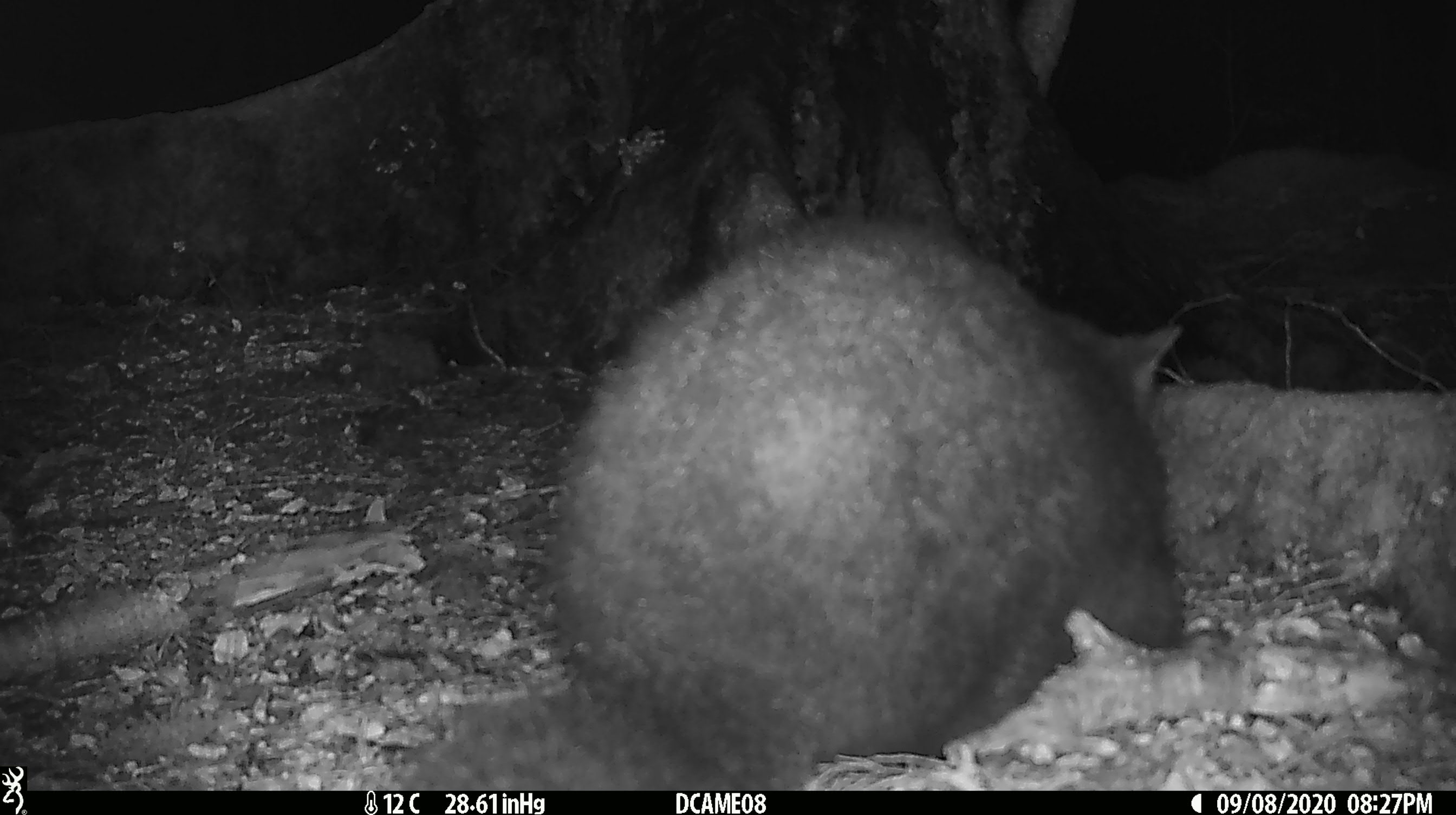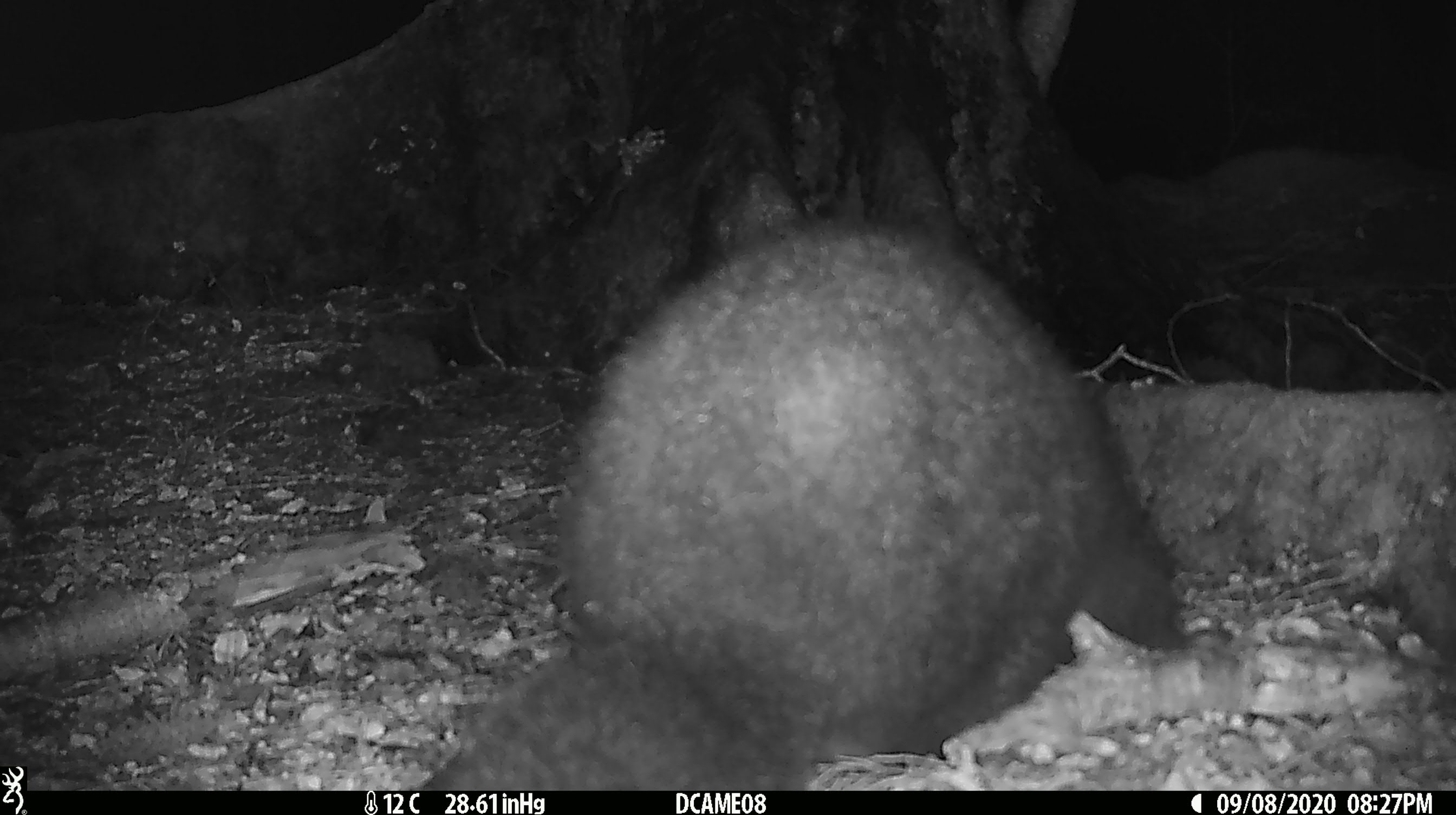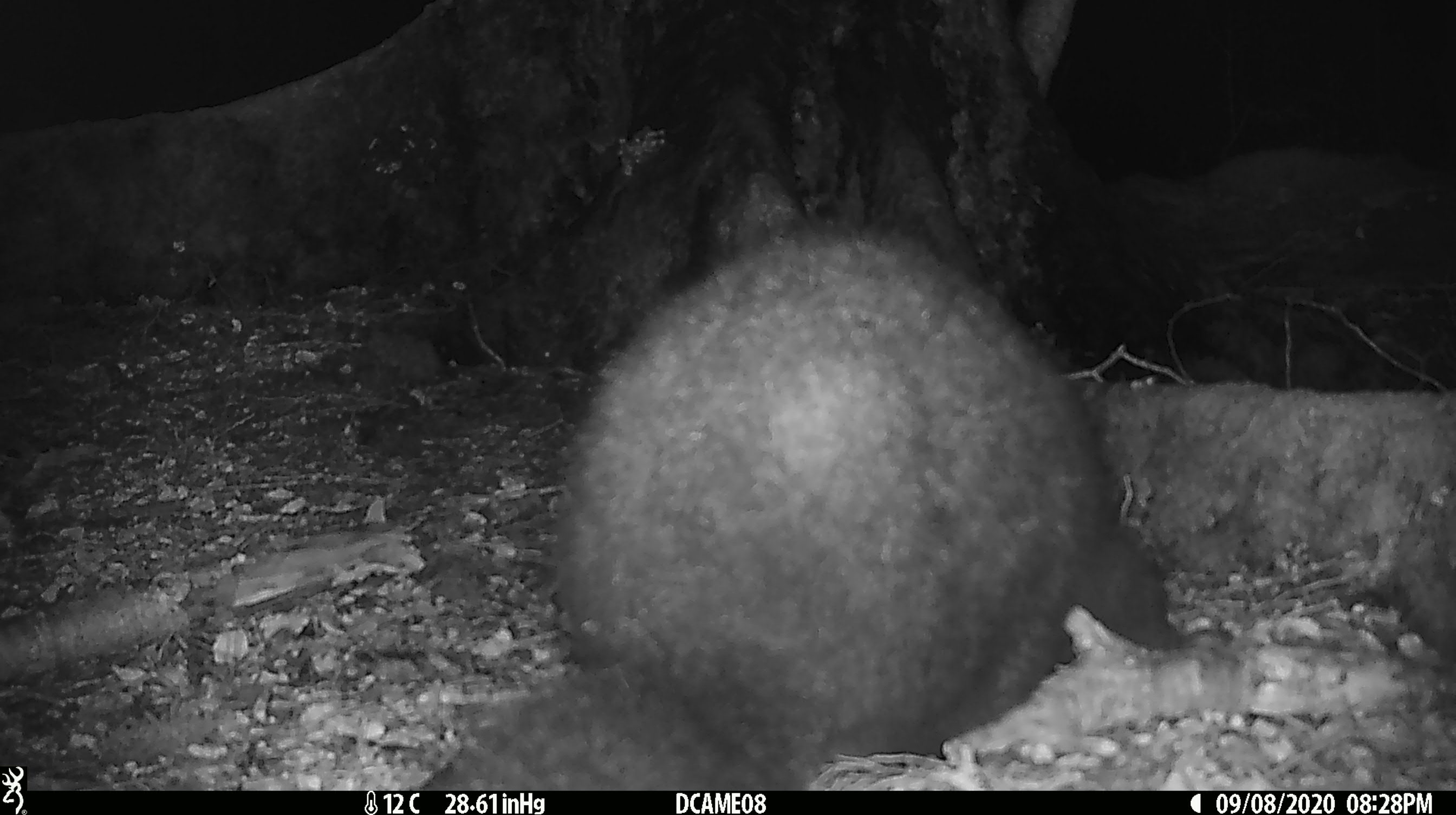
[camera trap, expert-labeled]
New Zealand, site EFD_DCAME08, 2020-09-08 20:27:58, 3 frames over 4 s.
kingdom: Animalia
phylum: Chordata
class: Mammalia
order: Diprotodontia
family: Phalangeridae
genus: Trichosurus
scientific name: Trichosurus vulpecula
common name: common brushtail possum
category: possum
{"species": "possum (common brushtail possum) (Trichosurus vulpecula)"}